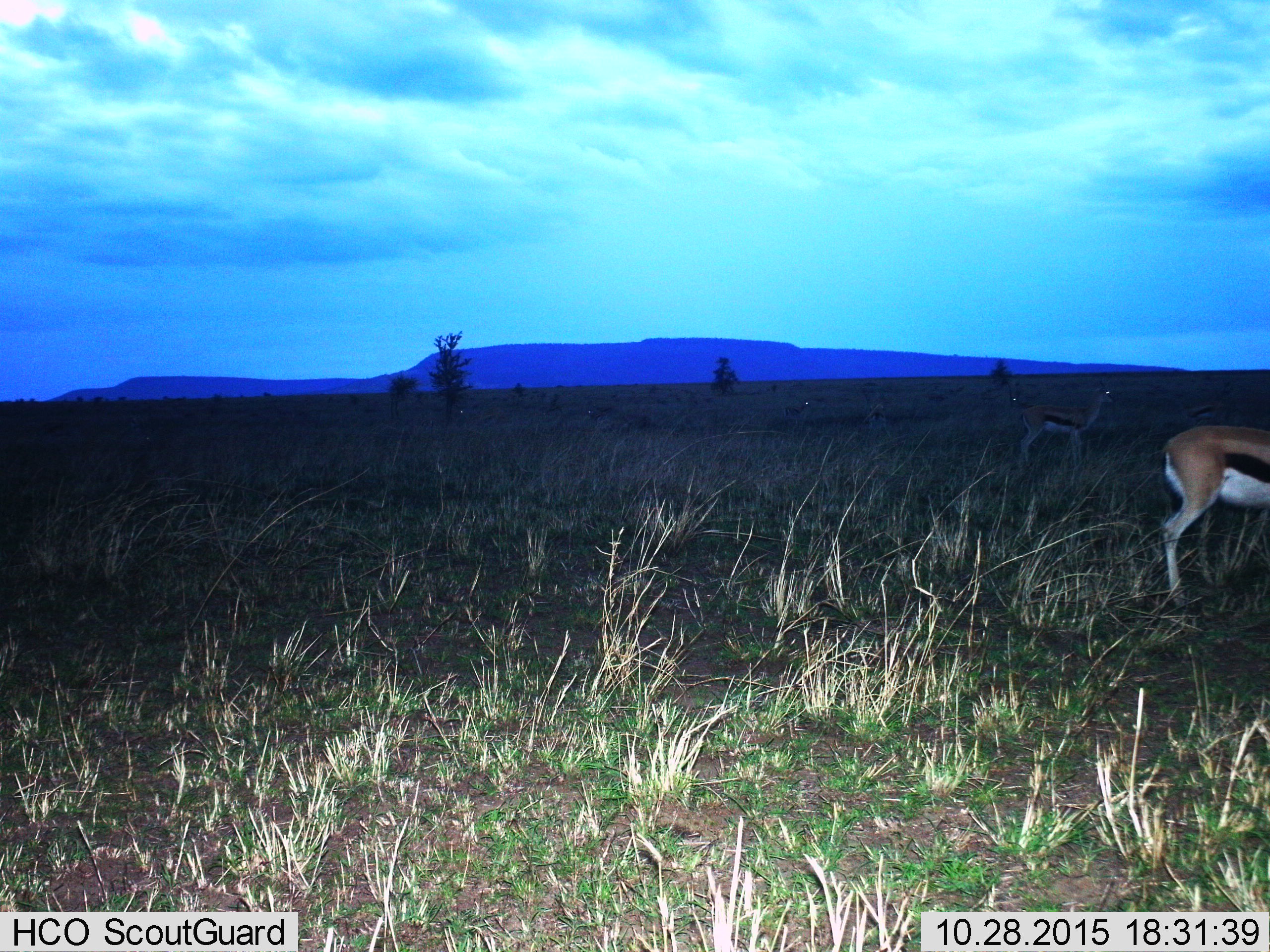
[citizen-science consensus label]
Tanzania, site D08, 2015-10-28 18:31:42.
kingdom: Animalia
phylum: Chordata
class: Mammalia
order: Artiodactyla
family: Bovidae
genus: Eudorcas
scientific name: Eudorcas thomsonii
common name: thomson's gazelle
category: gazellethomsons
Gazellethomsons (thomson's gazelle) (Eudorcas thomsonii), count 4. Behavior (volunteer vote fractions): standing 100%, resting 5%, moving 5%, interacting 0%. Young present (vote fraction): 5%. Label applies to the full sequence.